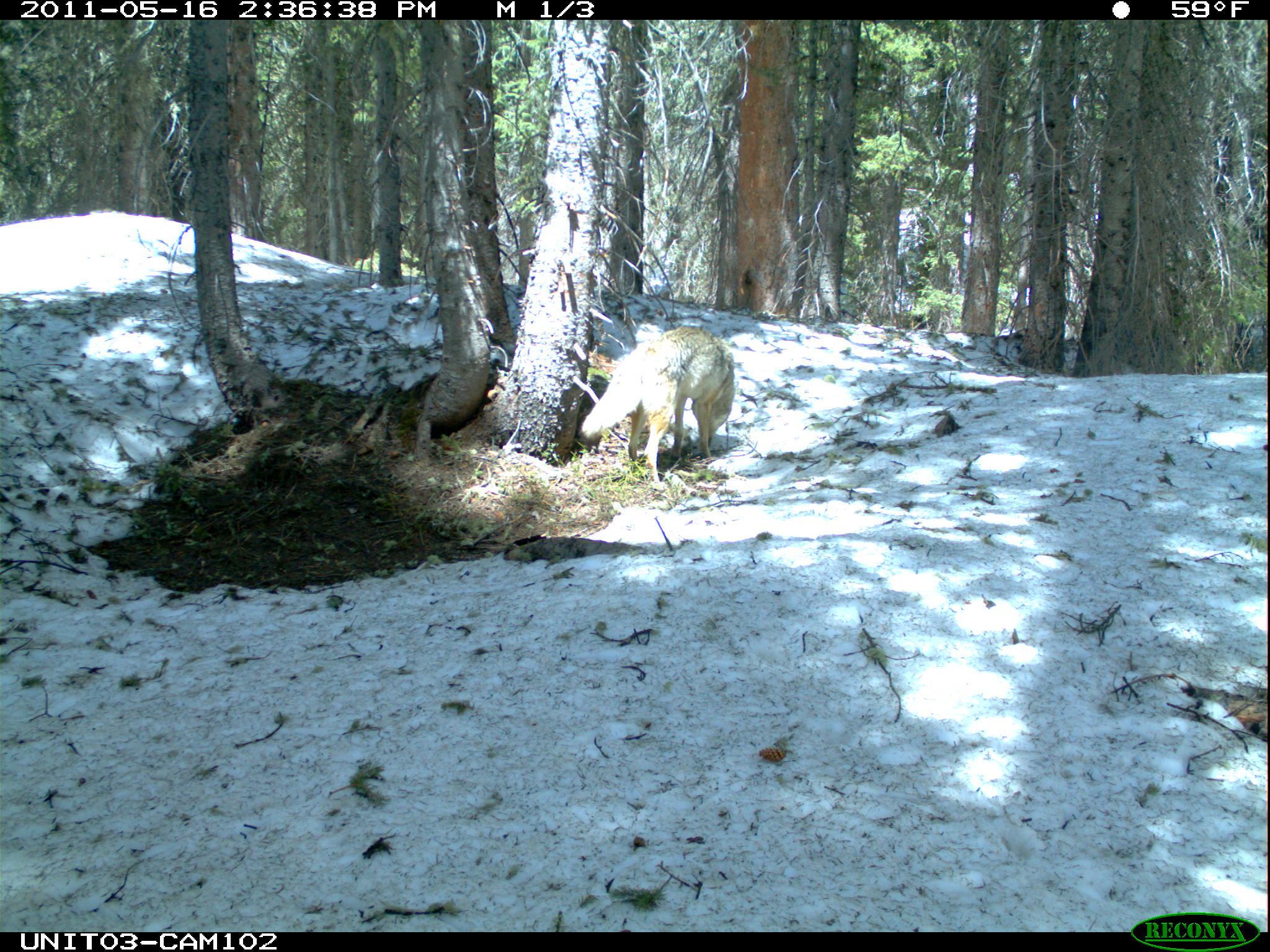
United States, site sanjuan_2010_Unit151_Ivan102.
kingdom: Animalia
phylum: Chordata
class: Mammalia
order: Carnivora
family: Canidae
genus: Canis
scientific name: Canis latrans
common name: coyote